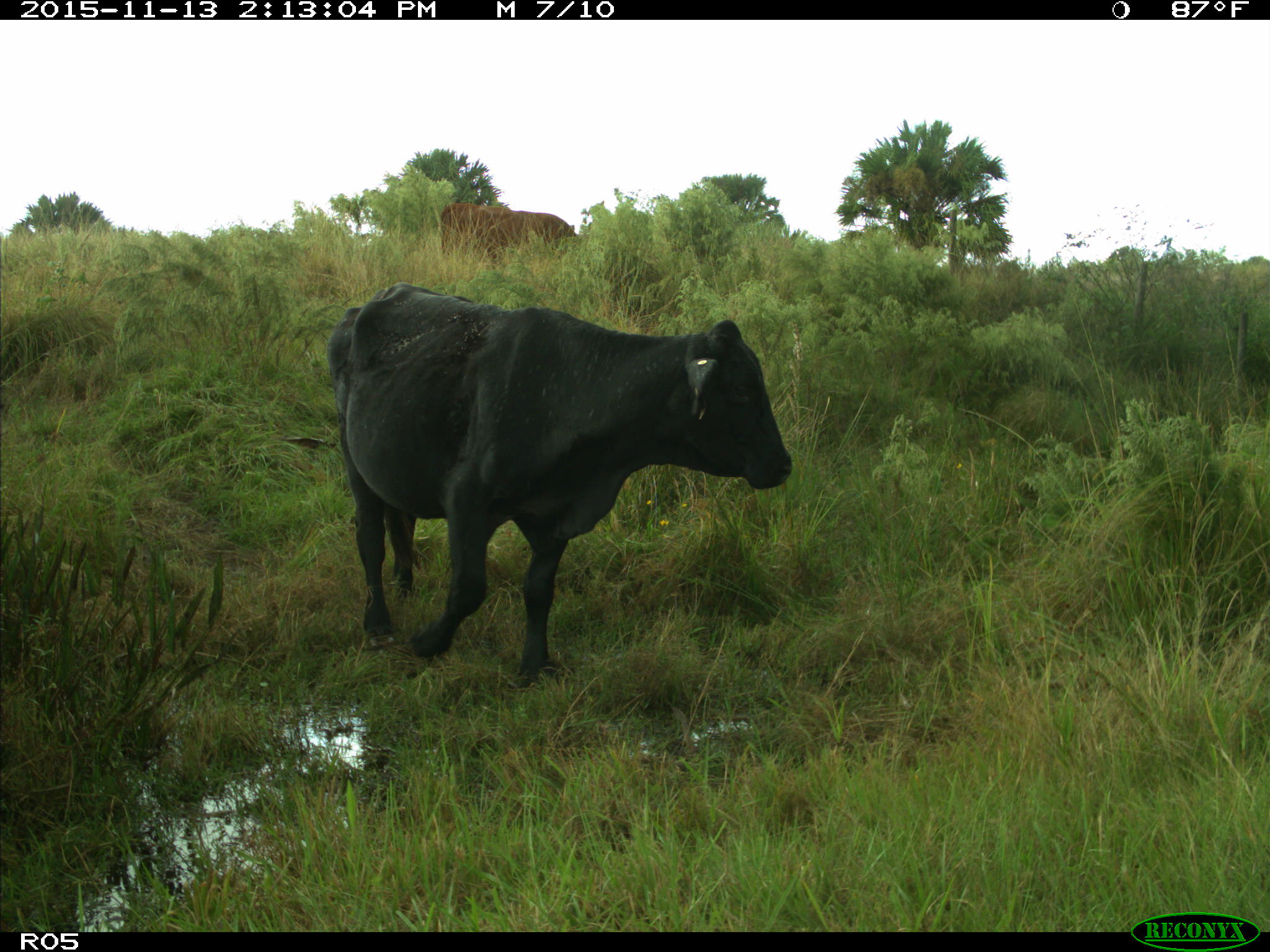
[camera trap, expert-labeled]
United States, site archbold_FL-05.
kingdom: Animalia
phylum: Chordata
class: Mammalia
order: Artiodactyla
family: Bovidae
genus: Bos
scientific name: Bos taurus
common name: domestic cow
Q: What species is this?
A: Bos taurus (domestic cow).